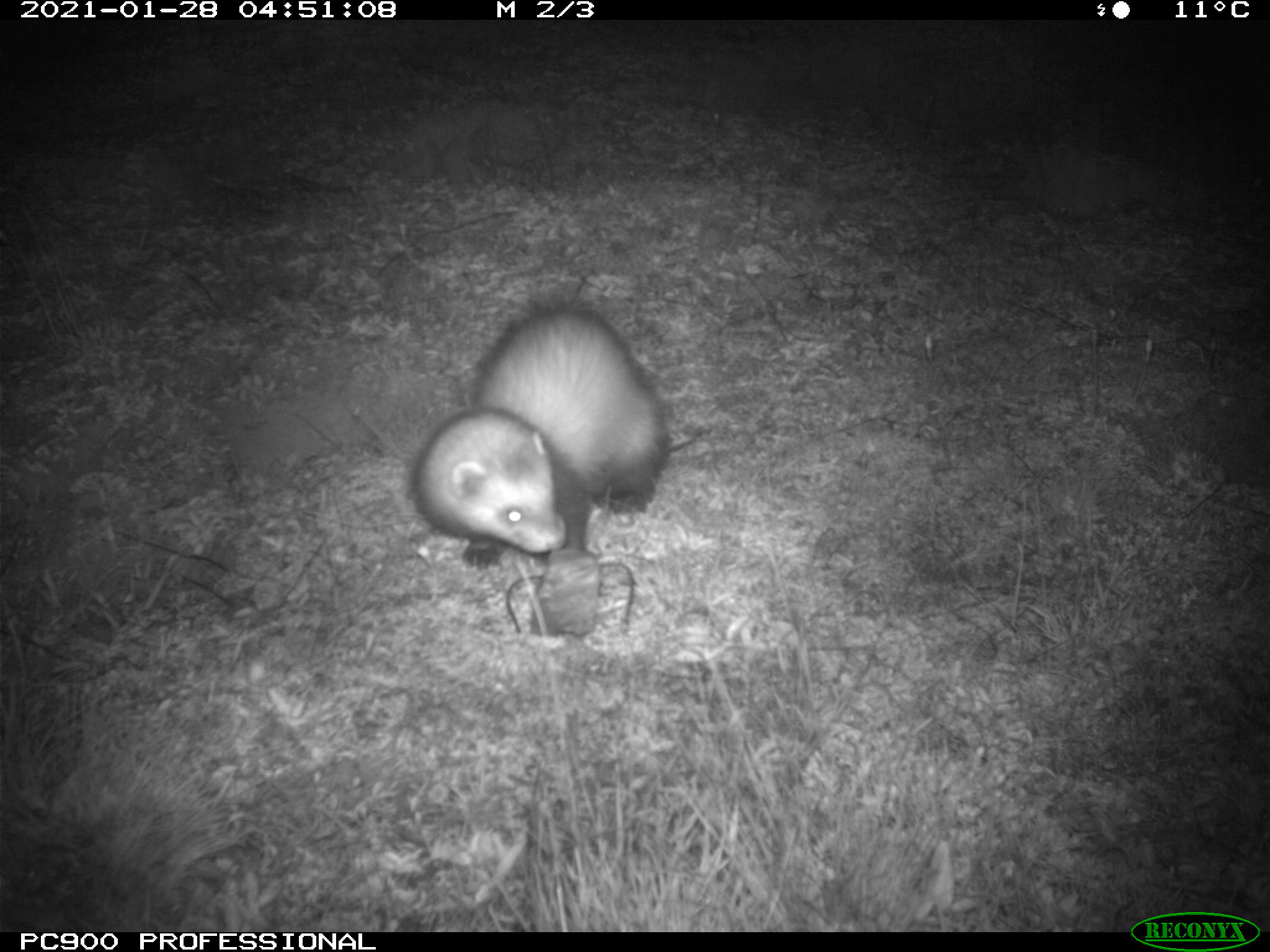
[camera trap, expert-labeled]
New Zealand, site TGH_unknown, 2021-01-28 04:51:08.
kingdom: Animalia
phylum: Chordata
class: Mammalia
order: Carnivora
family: Mustelidae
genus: Mustela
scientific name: Mustela furo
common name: ferret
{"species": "ferret (Mustela furo)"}